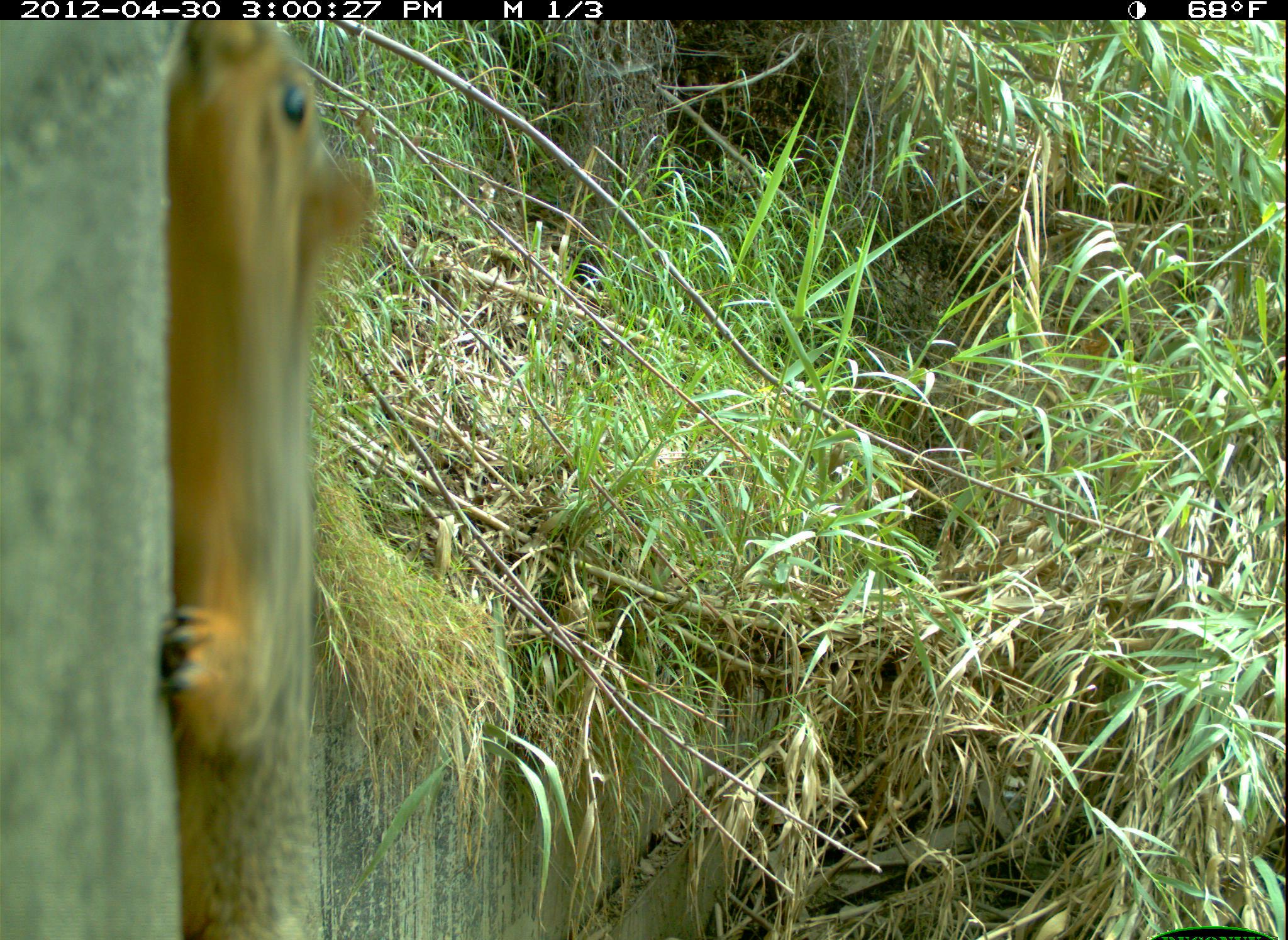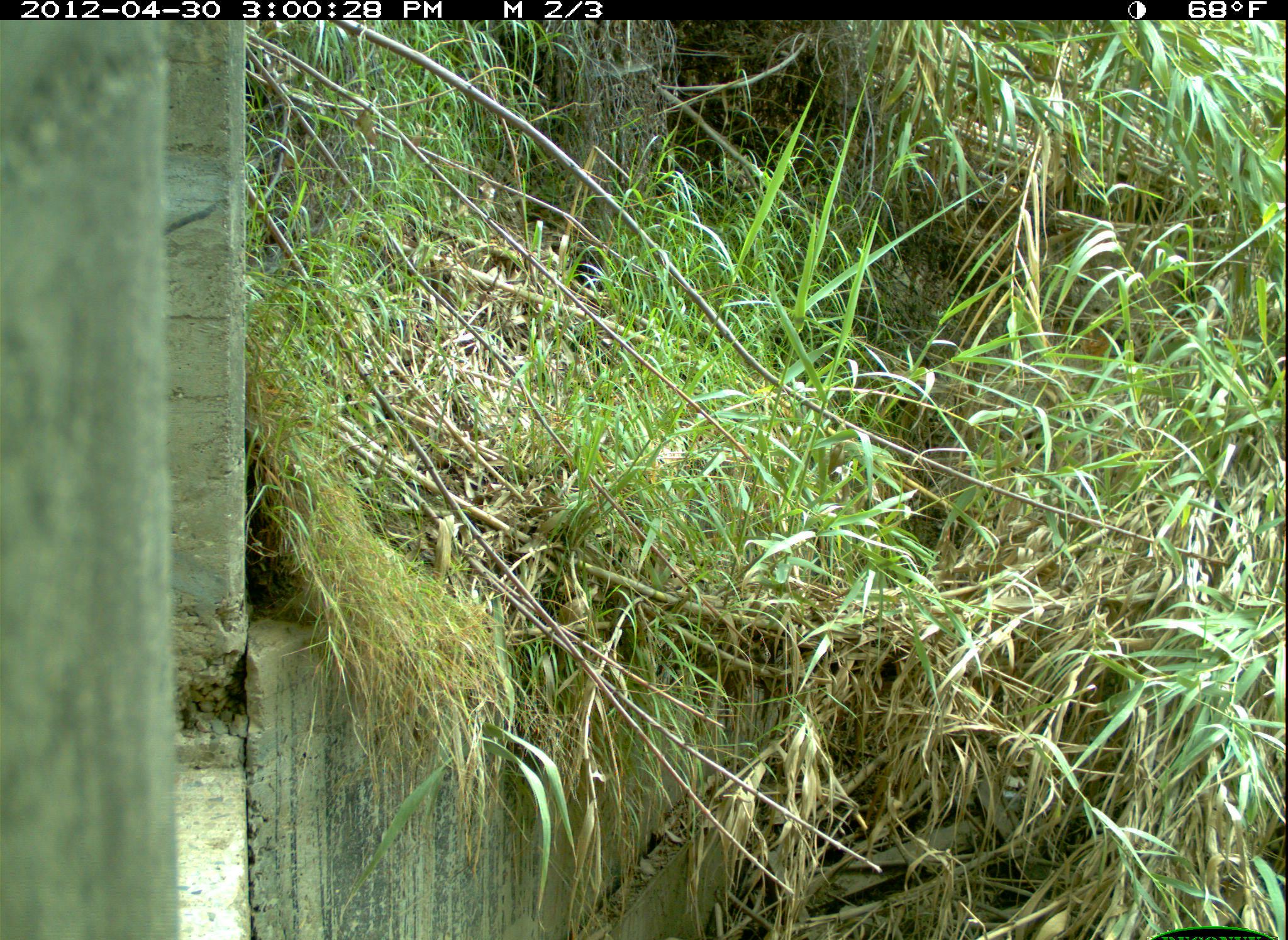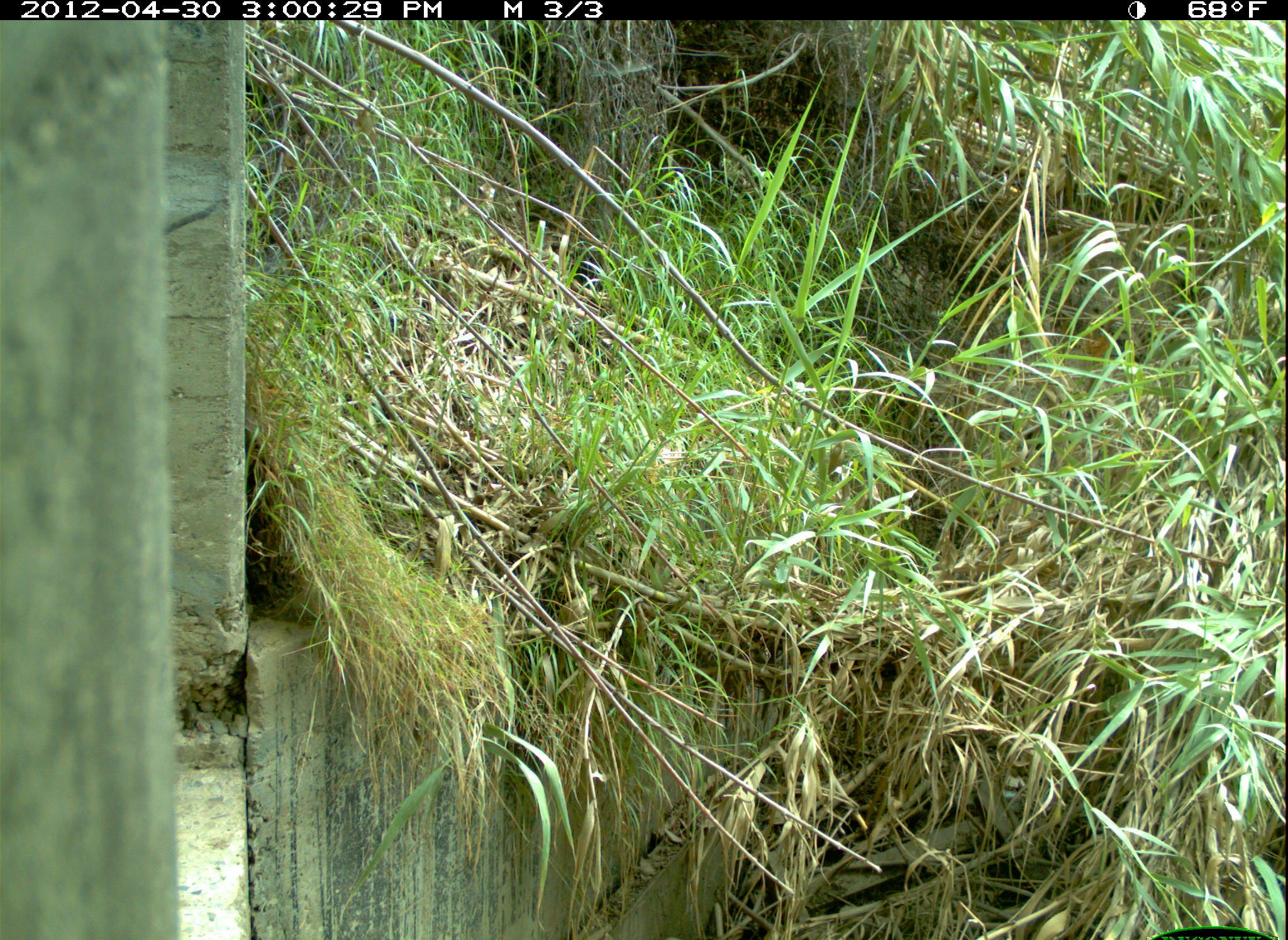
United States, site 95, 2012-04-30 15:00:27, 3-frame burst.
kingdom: Animalia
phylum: Chordata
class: Mammalia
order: Rodentia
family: Sciuridae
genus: Sciurus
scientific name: Sciurus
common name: squirrel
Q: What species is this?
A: Squirrel (Sciurus).